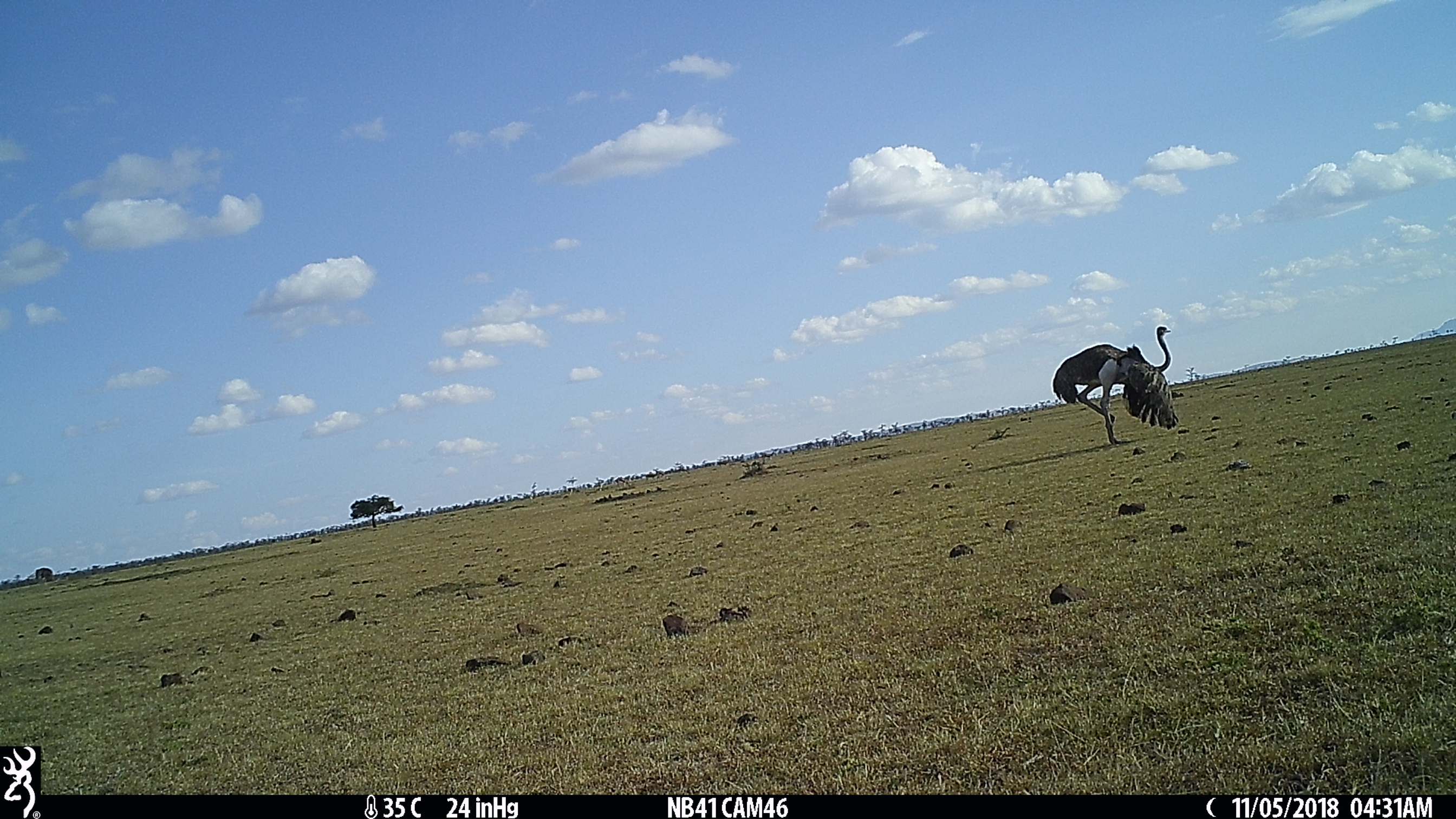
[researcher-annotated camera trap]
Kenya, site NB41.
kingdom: Animalia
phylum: Chordata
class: Aves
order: Struthioniformes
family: Struthionidae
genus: Struthio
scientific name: Struthio camelus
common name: ostrich